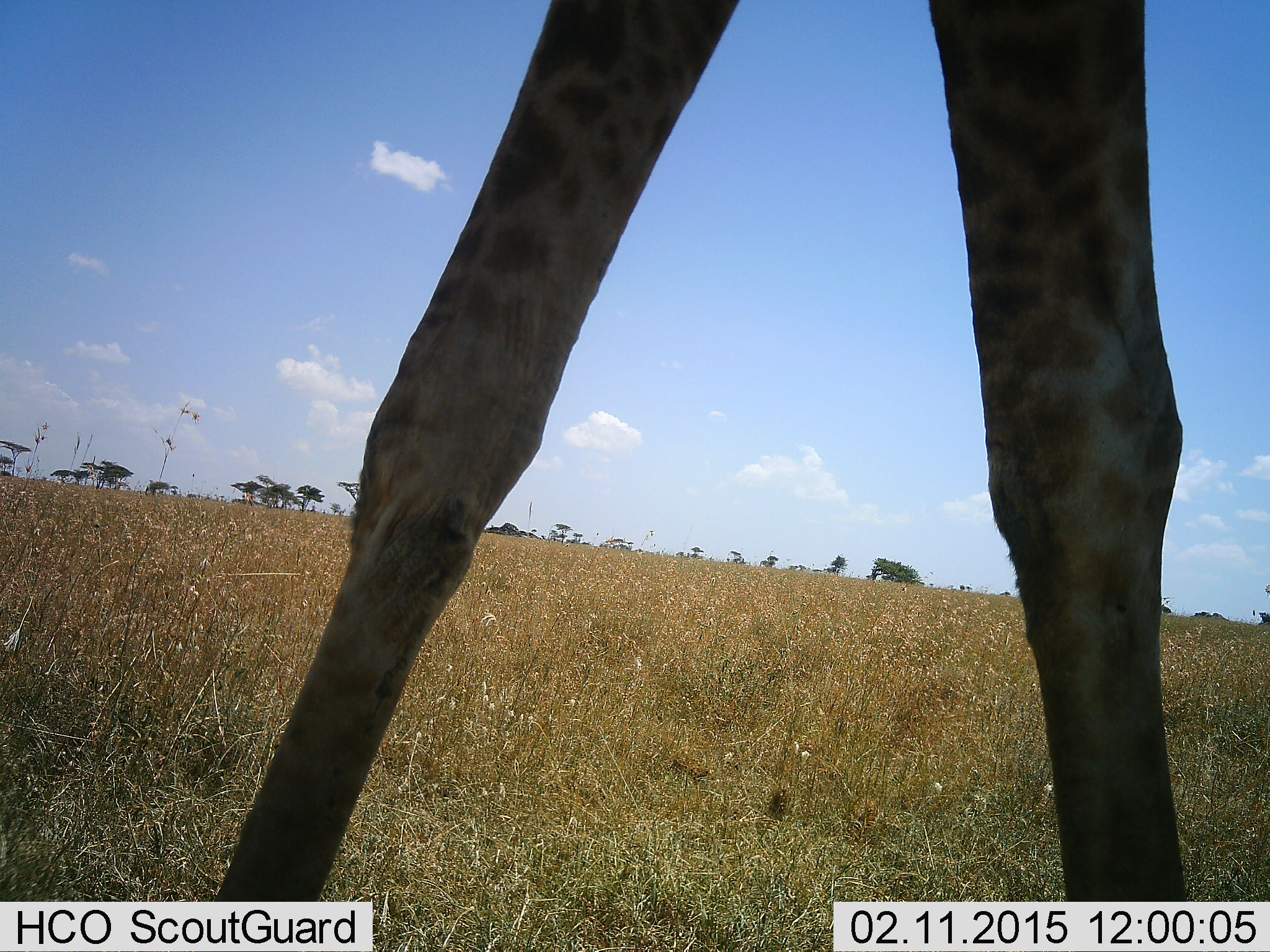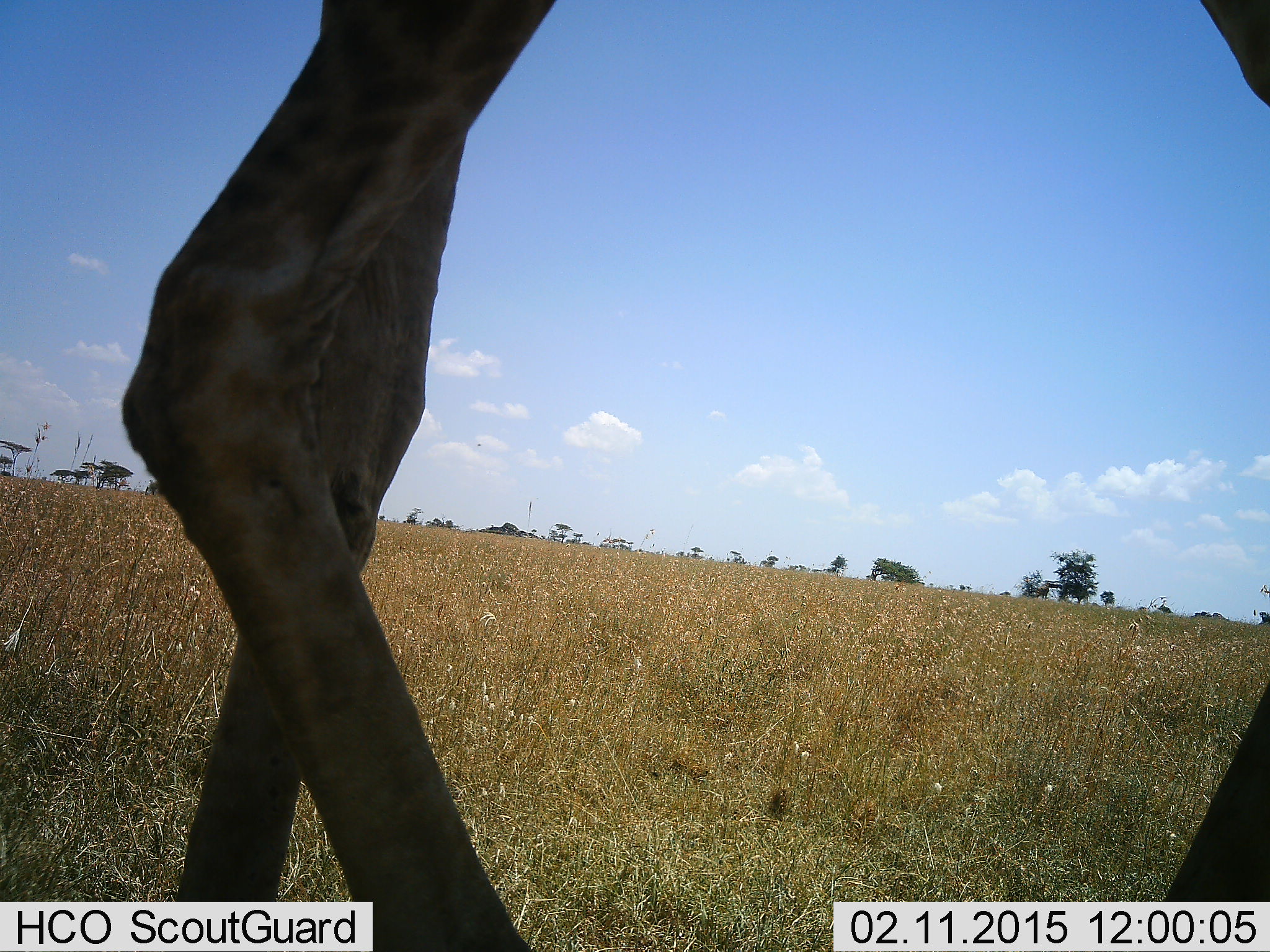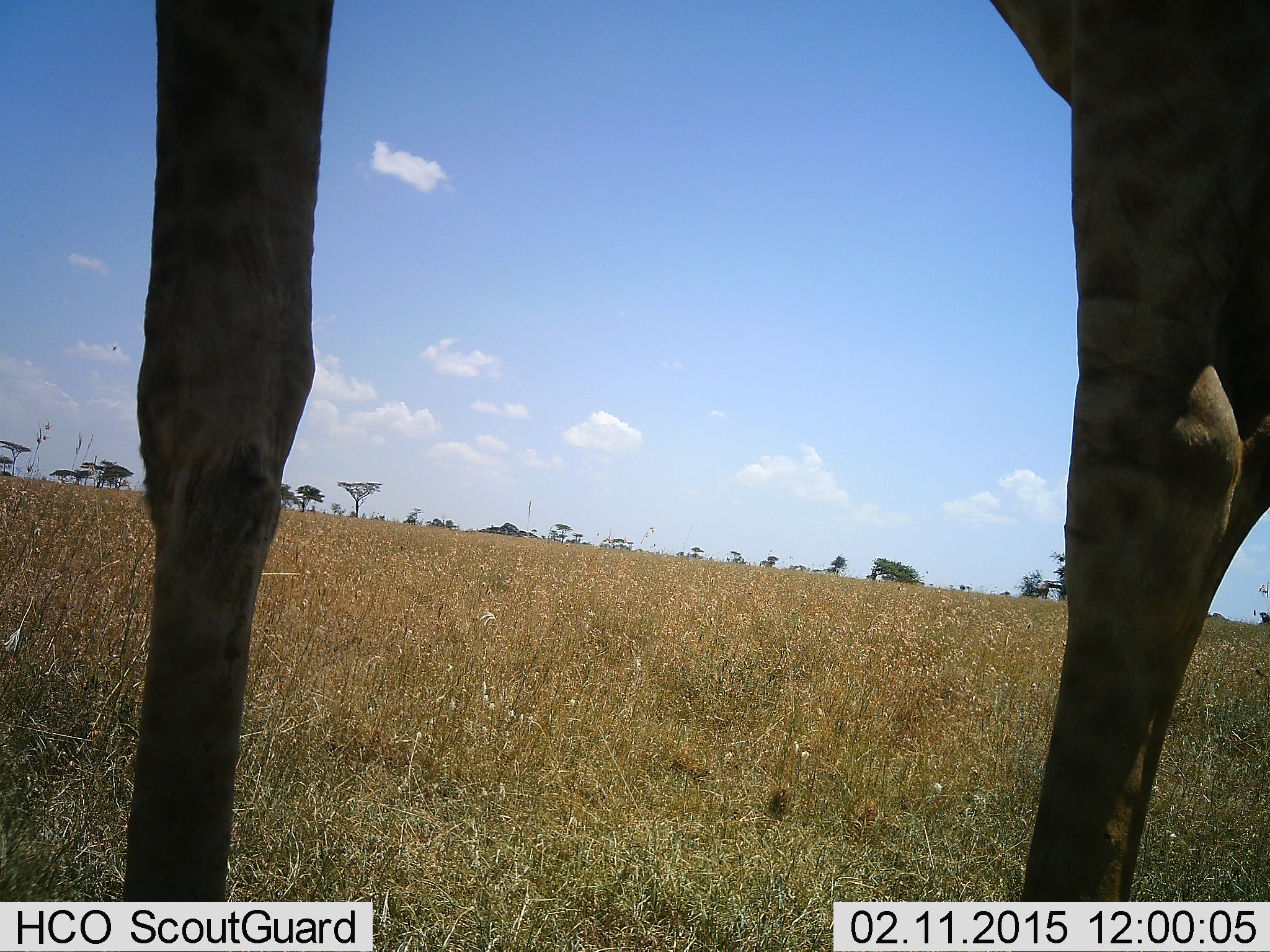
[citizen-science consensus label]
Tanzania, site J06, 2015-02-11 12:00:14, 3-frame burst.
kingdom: Animalia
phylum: Chordata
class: Mammalia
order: Artiodactyla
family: Giraffidae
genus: Giraffa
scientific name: Giraffa camelopardalis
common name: giraffe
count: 1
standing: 20%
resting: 10%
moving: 80%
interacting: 0%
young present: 0%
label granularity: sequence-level